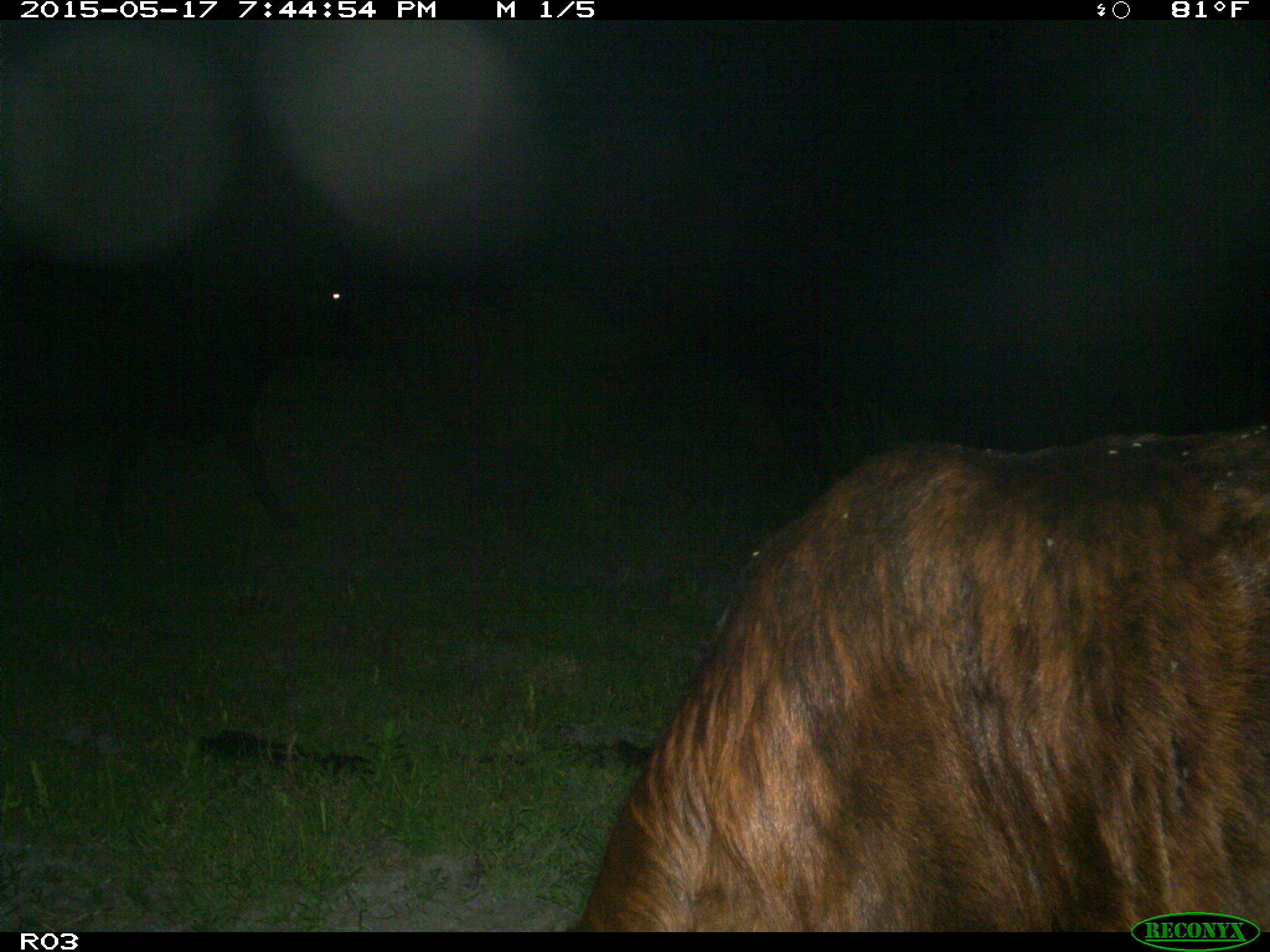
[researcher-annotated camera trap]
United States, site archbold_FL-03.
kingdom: Animalia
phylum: Chordata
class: Mammalia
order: Artiodactyla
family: Bovidae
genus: Bos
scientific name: Bos taurus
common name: domestic cow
Bos taurus (domestic cow).